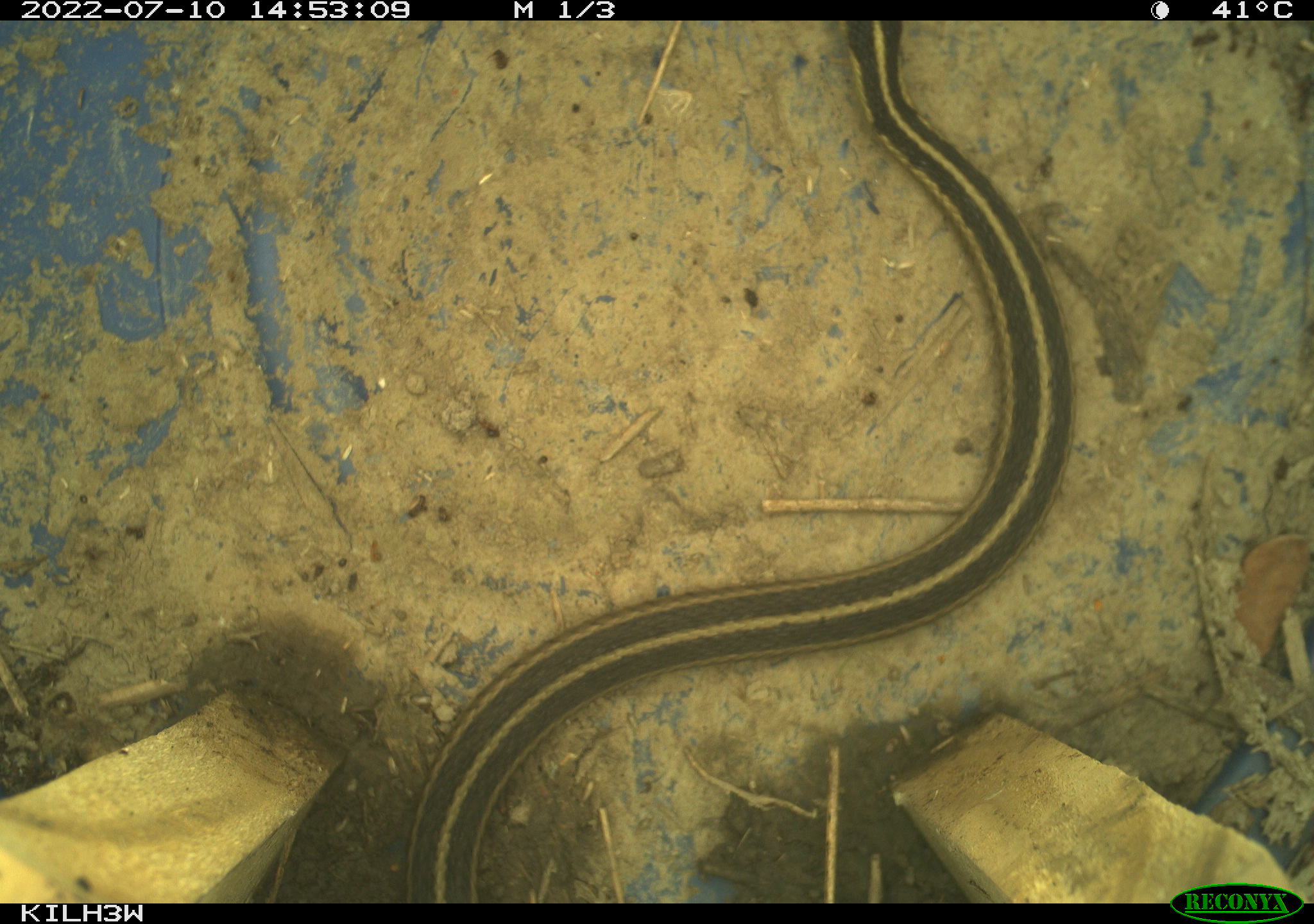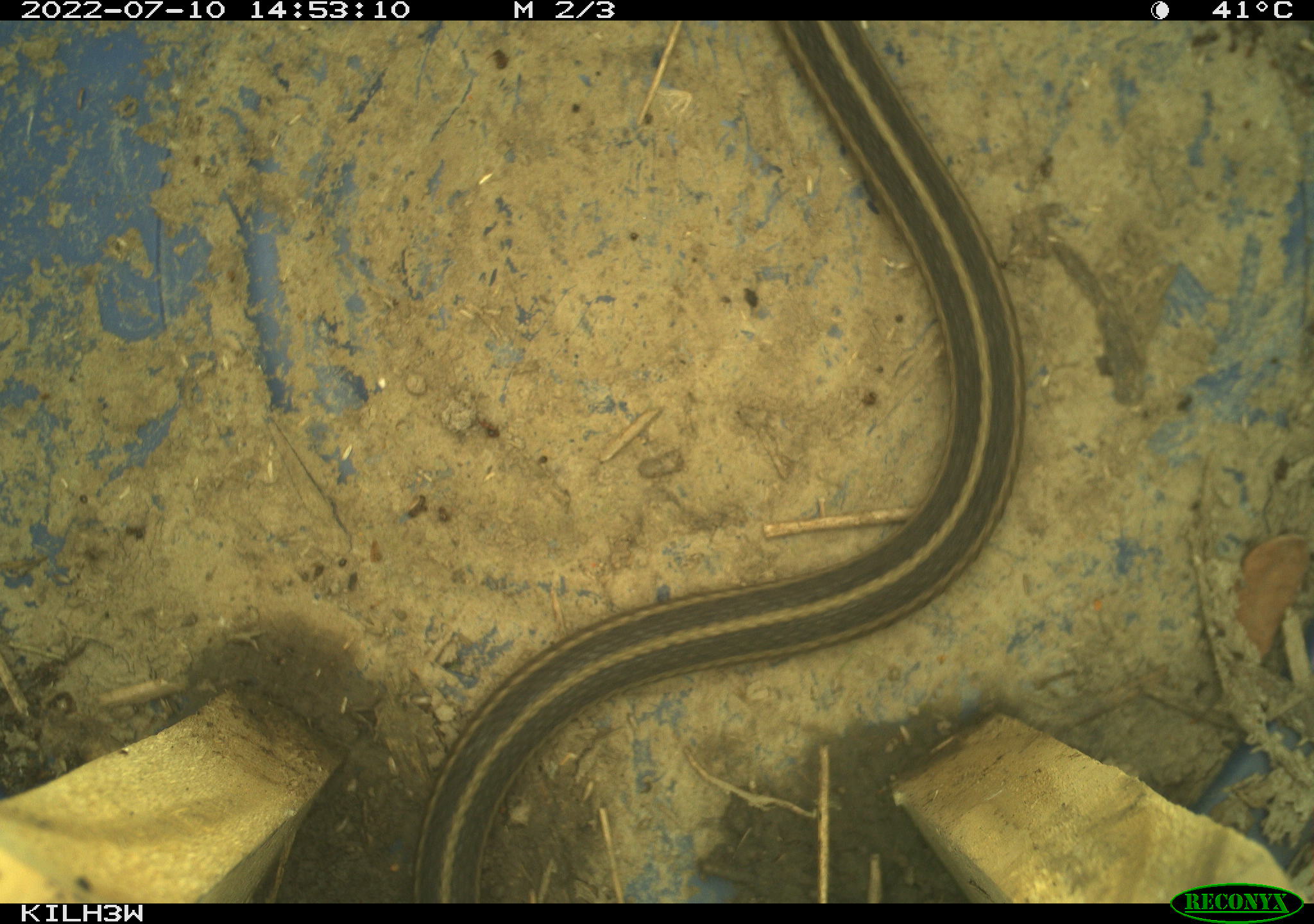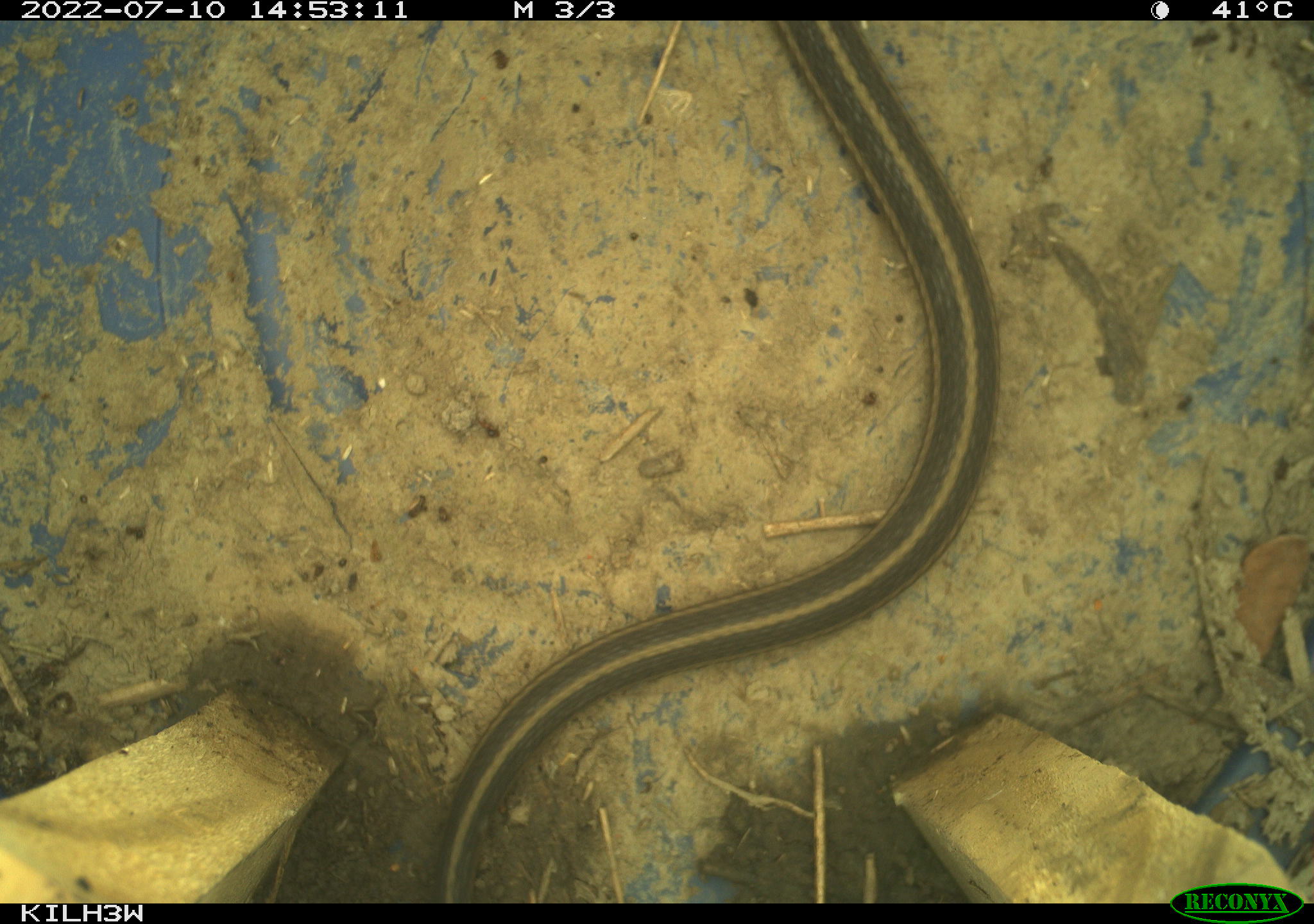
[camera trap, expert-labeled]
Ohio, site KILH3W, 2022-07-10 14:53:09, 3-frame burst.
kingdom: Animalia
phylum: Chordata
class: Reptilia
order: Squamata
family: Colubridae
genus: Thamnophis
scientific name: Thamnophis sirtalis sirtalis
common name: eastern gartersnake